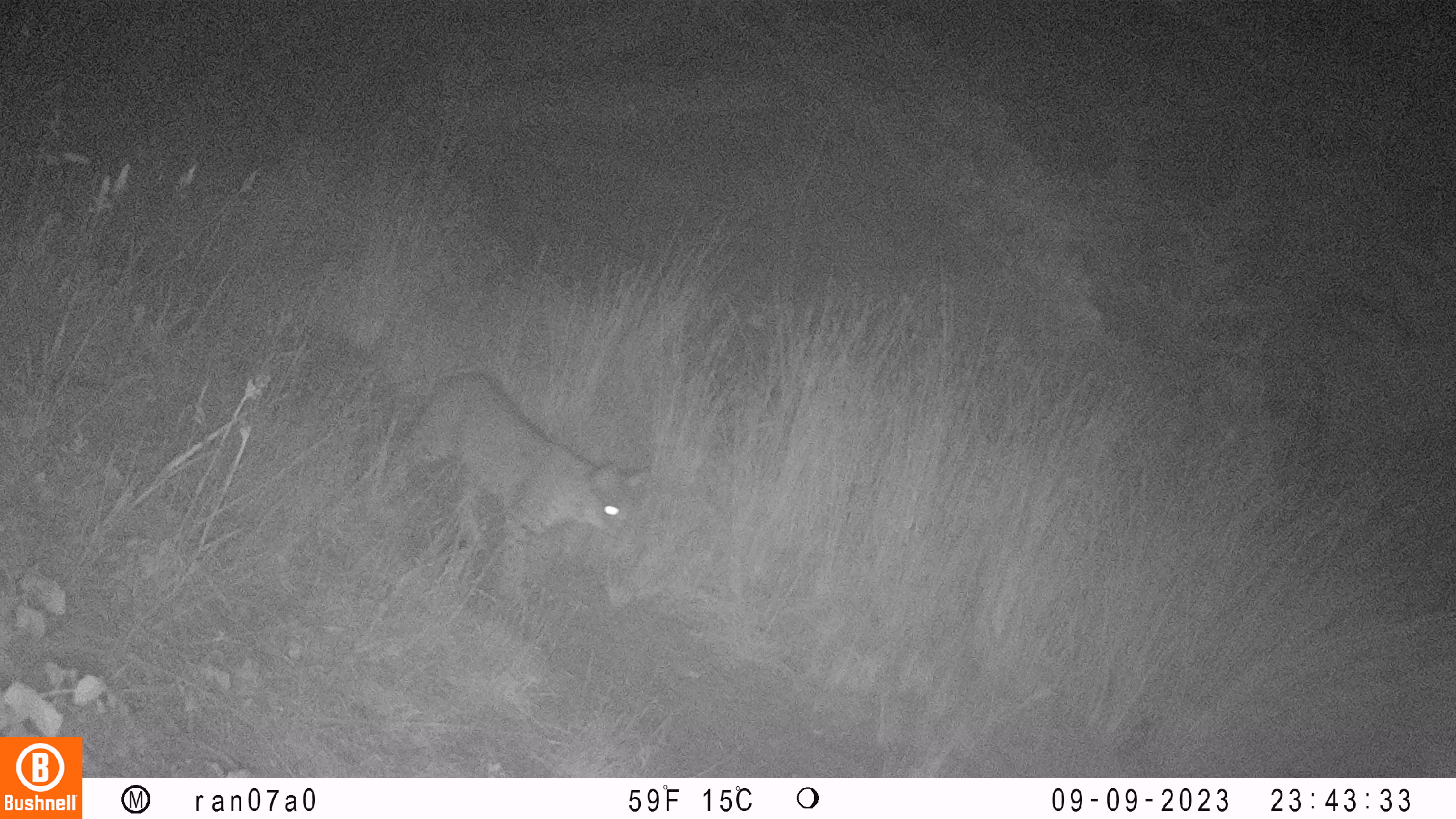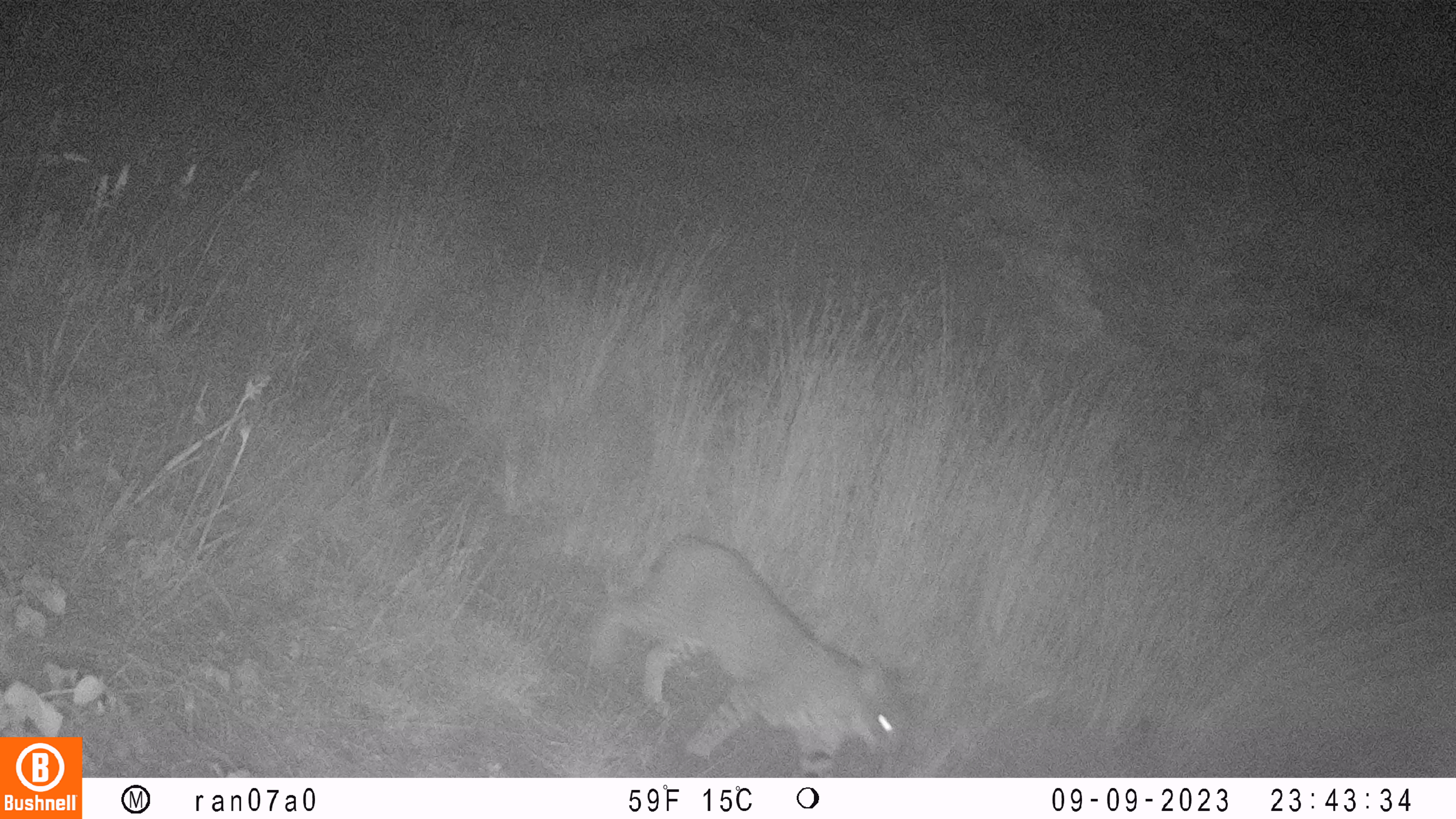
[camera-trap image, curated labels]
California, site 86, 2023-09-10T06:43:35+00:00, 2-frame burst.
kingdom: Animalia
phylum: Chordata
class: Mammalia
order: Carnivora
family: Felidae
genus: Lynx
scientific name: Lynx rufus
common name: bobcat